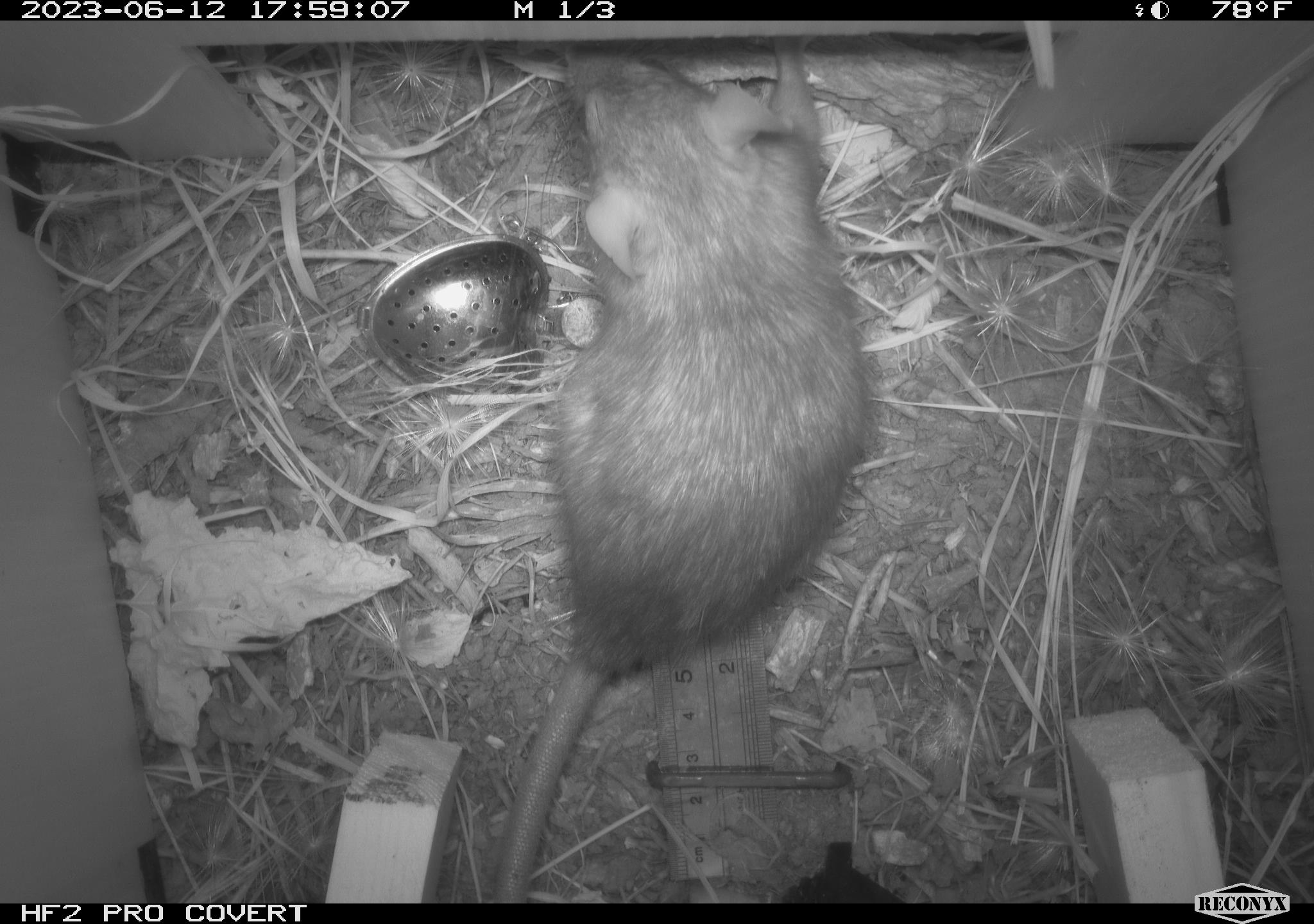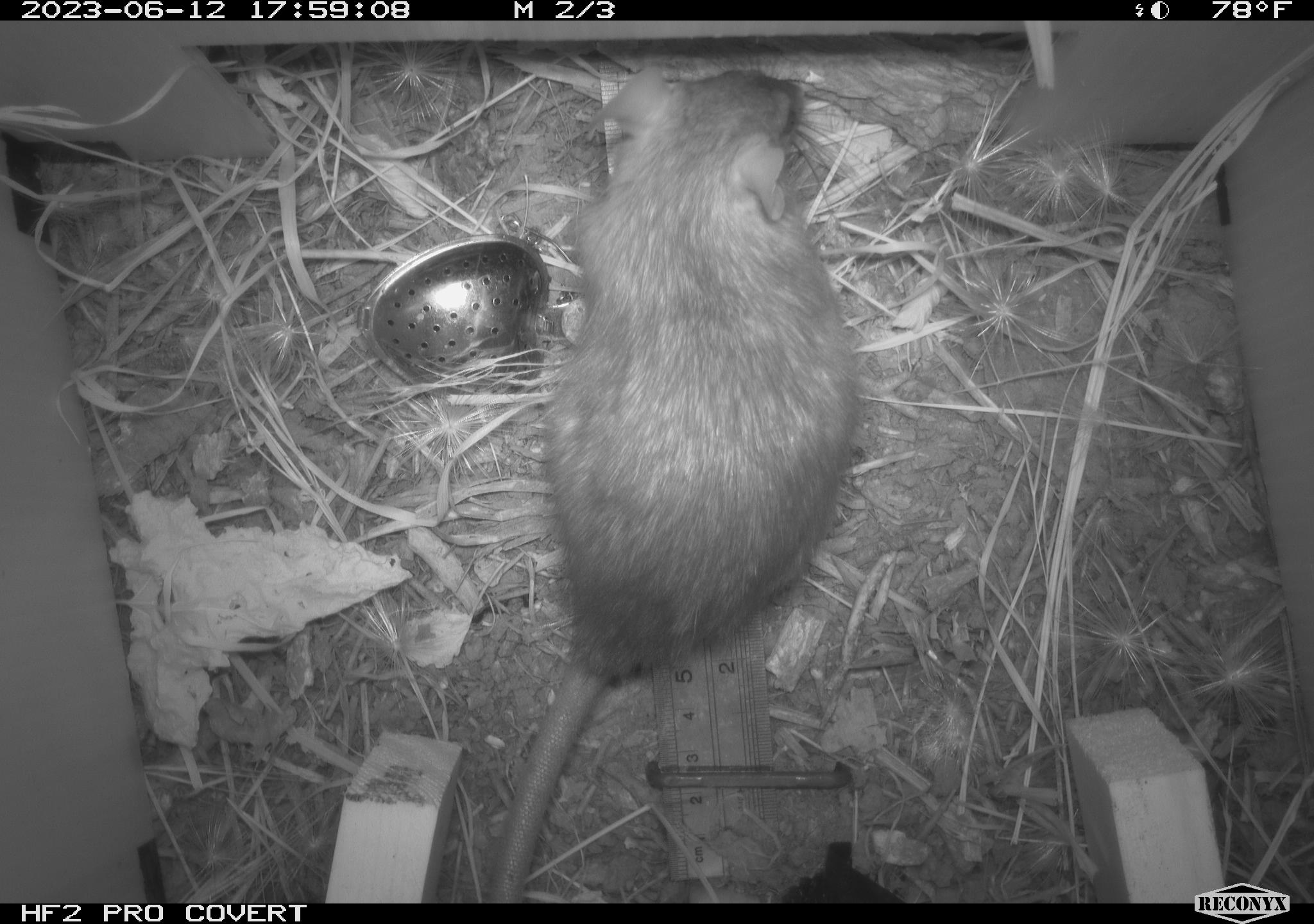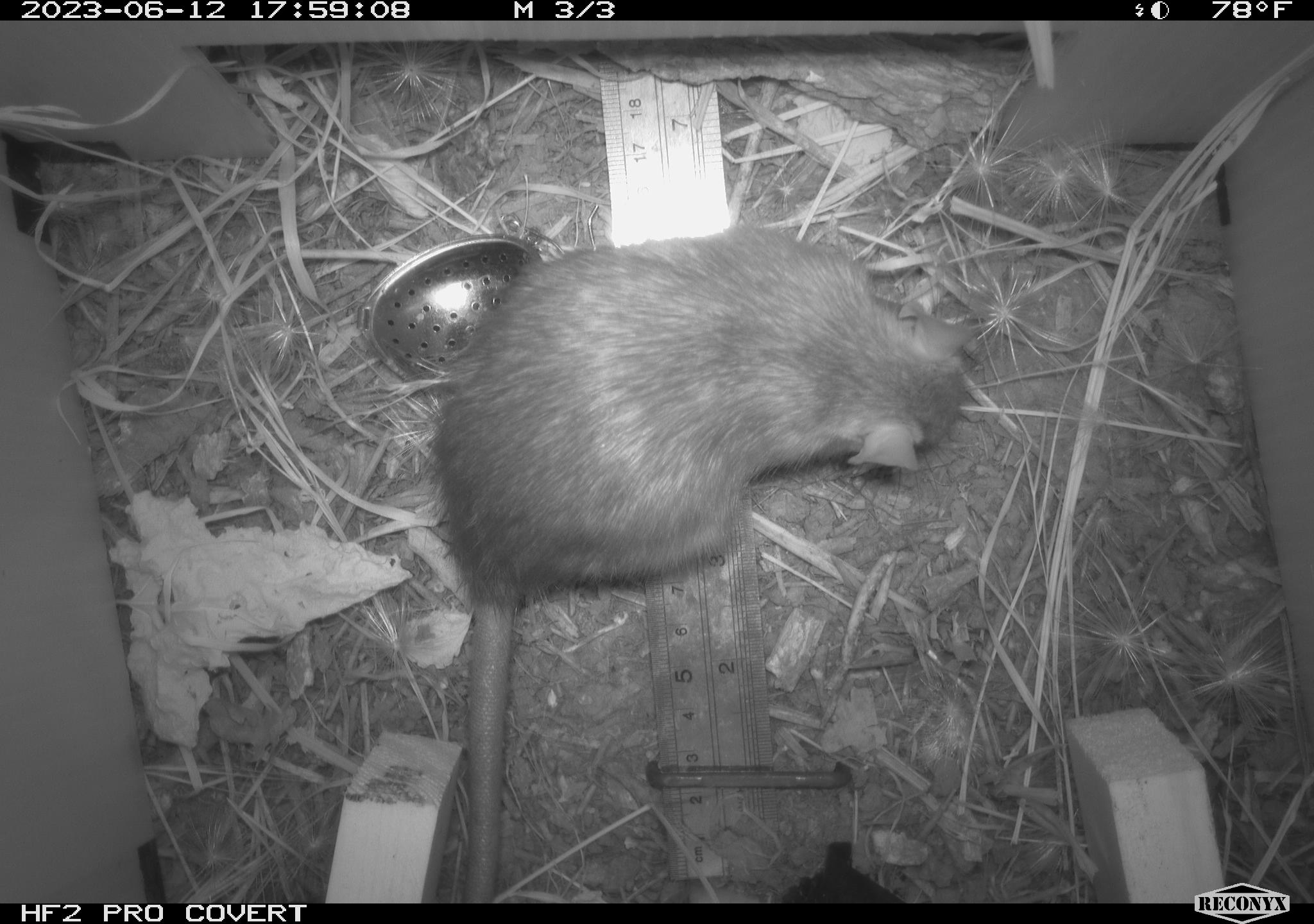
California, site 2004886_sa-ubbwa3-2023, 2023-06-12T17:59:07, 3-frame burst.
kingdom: Animalia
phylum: Chordata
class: Mammalia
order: Rodentia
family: Muridae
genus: Rattus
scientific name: Rattus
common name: rat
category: rattus species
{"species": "rattus species (rat) (Rattus)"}